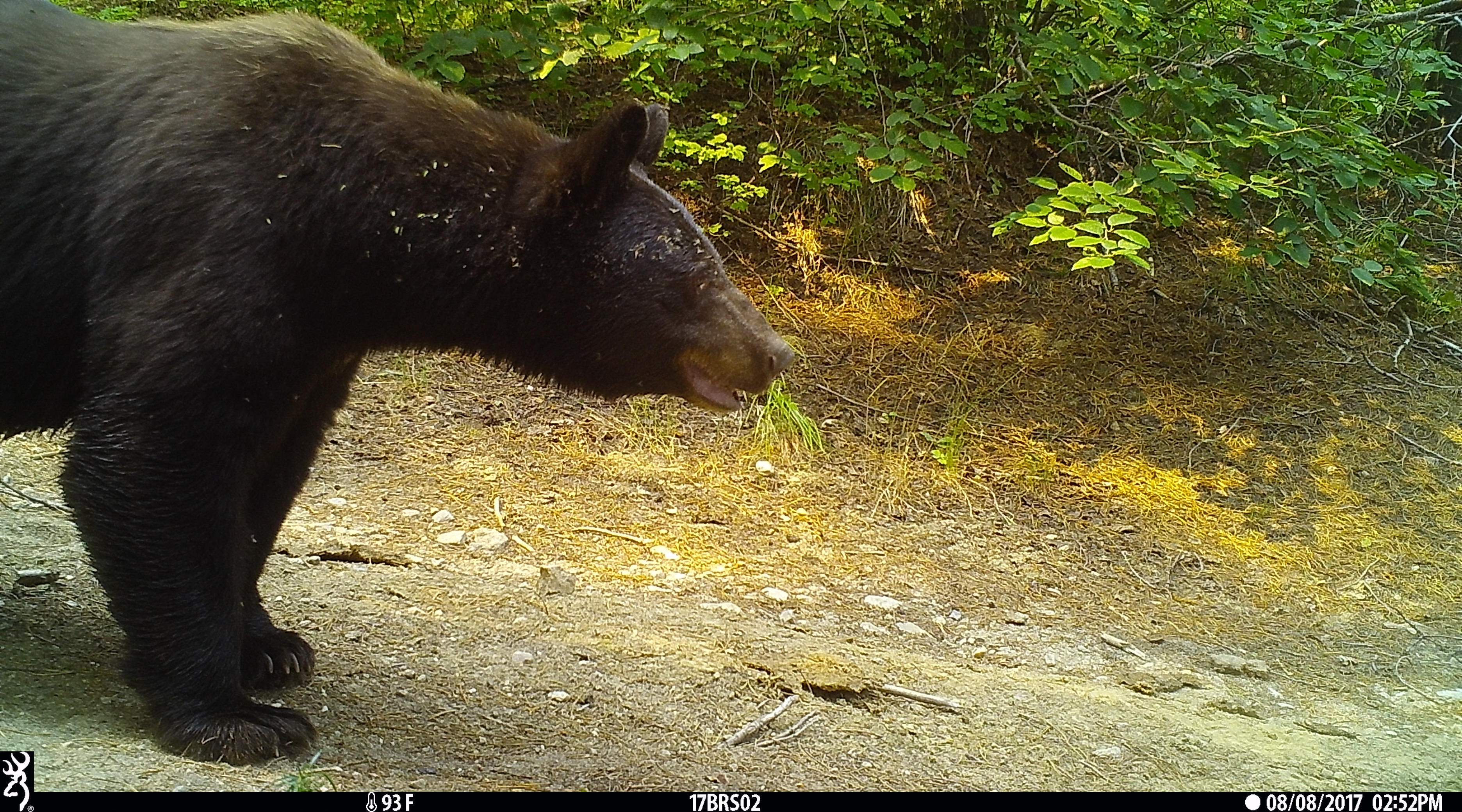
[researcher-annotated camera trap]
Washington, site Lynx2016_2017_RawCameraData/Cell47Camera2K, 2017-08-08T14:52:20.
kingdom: Animalia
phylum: Chordata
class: Mammalia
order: Carnivora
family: Ursidae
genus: Ursus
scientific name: Ursus americanus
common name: american black bear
Ursus americanus (american black bear). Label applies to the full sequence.